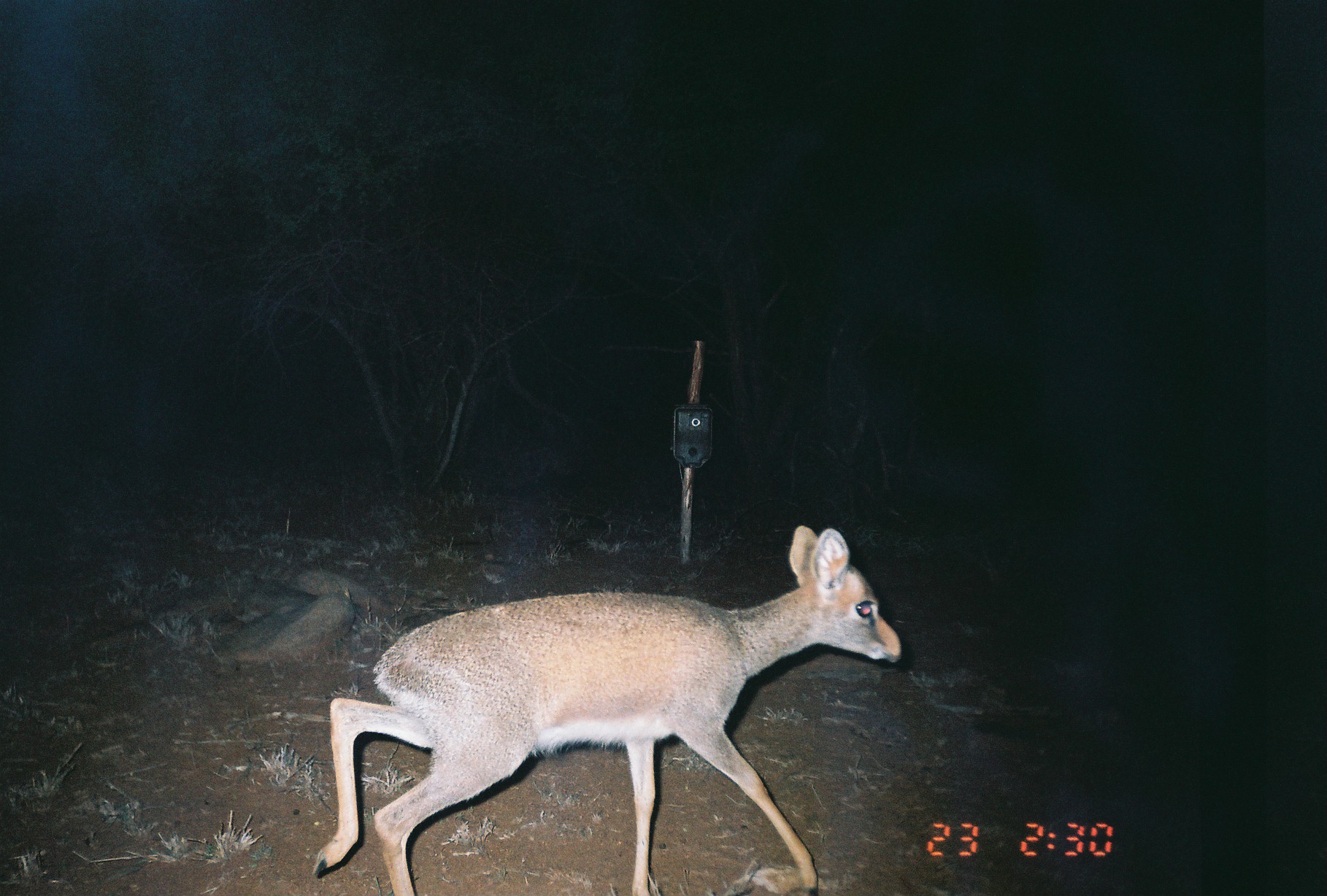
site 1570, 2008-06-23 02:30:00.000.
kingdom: Animalia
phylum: Chordata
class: Mammalia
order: Artiodactyla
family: Bovidae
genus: Madoqua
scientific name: Madoqua guentheri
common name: günther's dik-dik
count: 1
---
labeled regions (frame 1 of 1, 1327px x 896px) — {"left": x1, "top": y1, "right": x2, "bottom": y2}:
madoqua guentheri: {"left": 312, "top": 526, "right": 902, "bottom": 895}